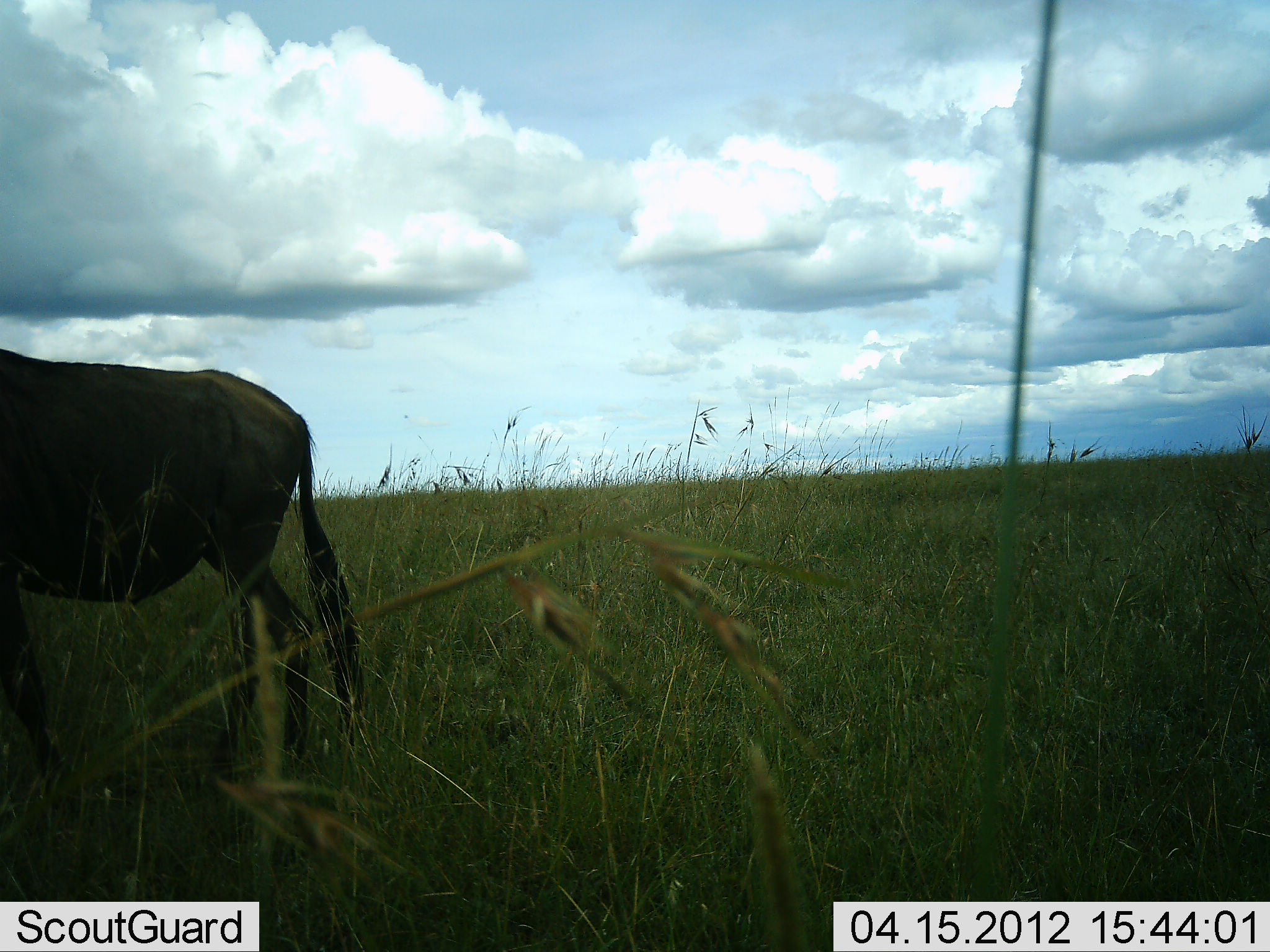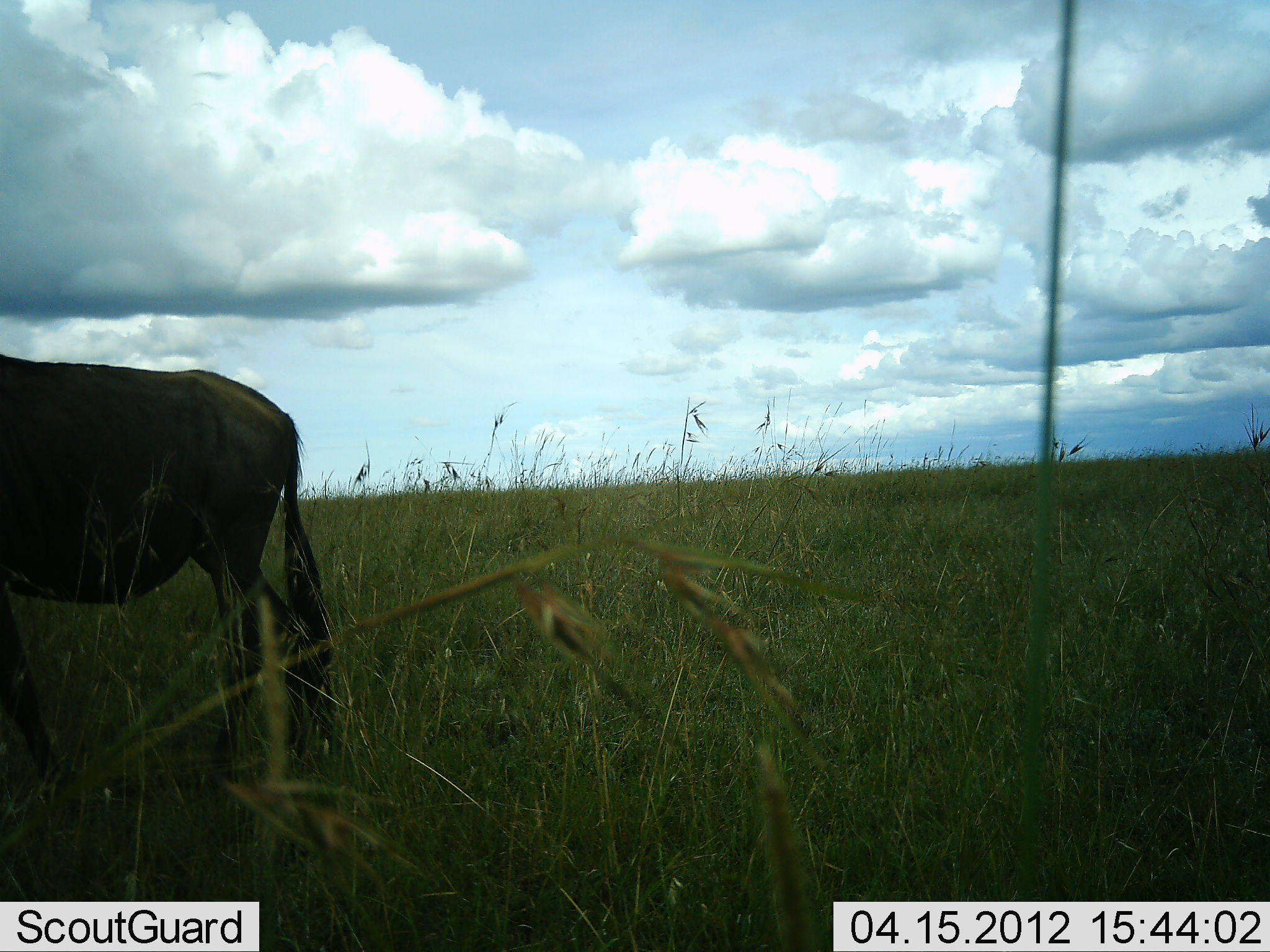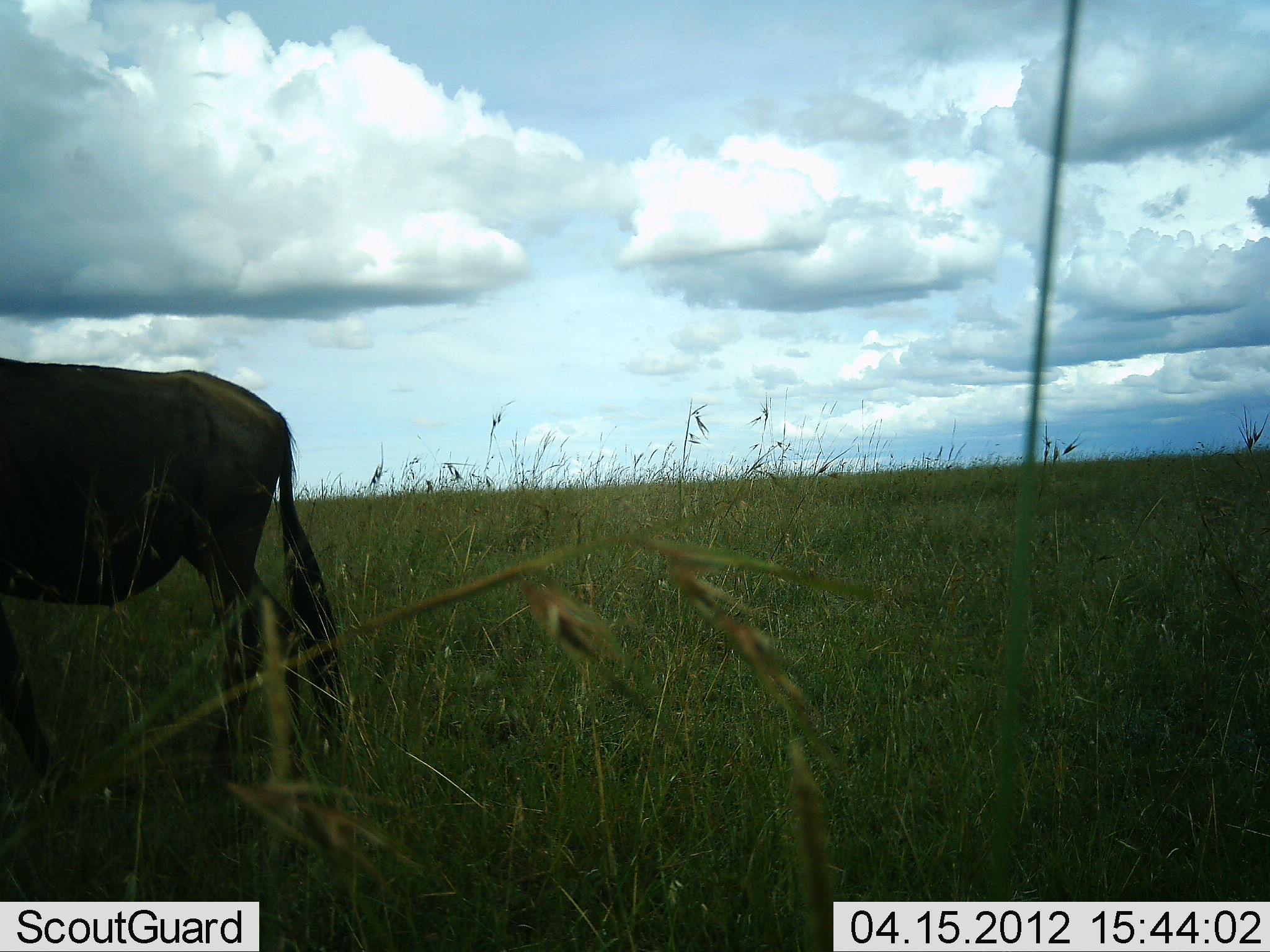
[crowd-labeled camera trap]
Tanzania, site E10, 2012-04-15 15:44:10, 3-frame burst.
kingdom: Animalia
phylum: Chordata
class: Mammalia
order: Artiodactyla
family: Bovidae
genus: Connochaetes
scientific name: Connochaetes taurinus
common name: blue wildebeest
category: wildebeest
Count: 1.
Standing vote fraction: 85%.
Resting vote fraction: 0%.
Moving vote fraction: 10%.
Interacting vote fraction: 0%.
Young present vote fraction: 0%.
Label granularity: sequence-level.